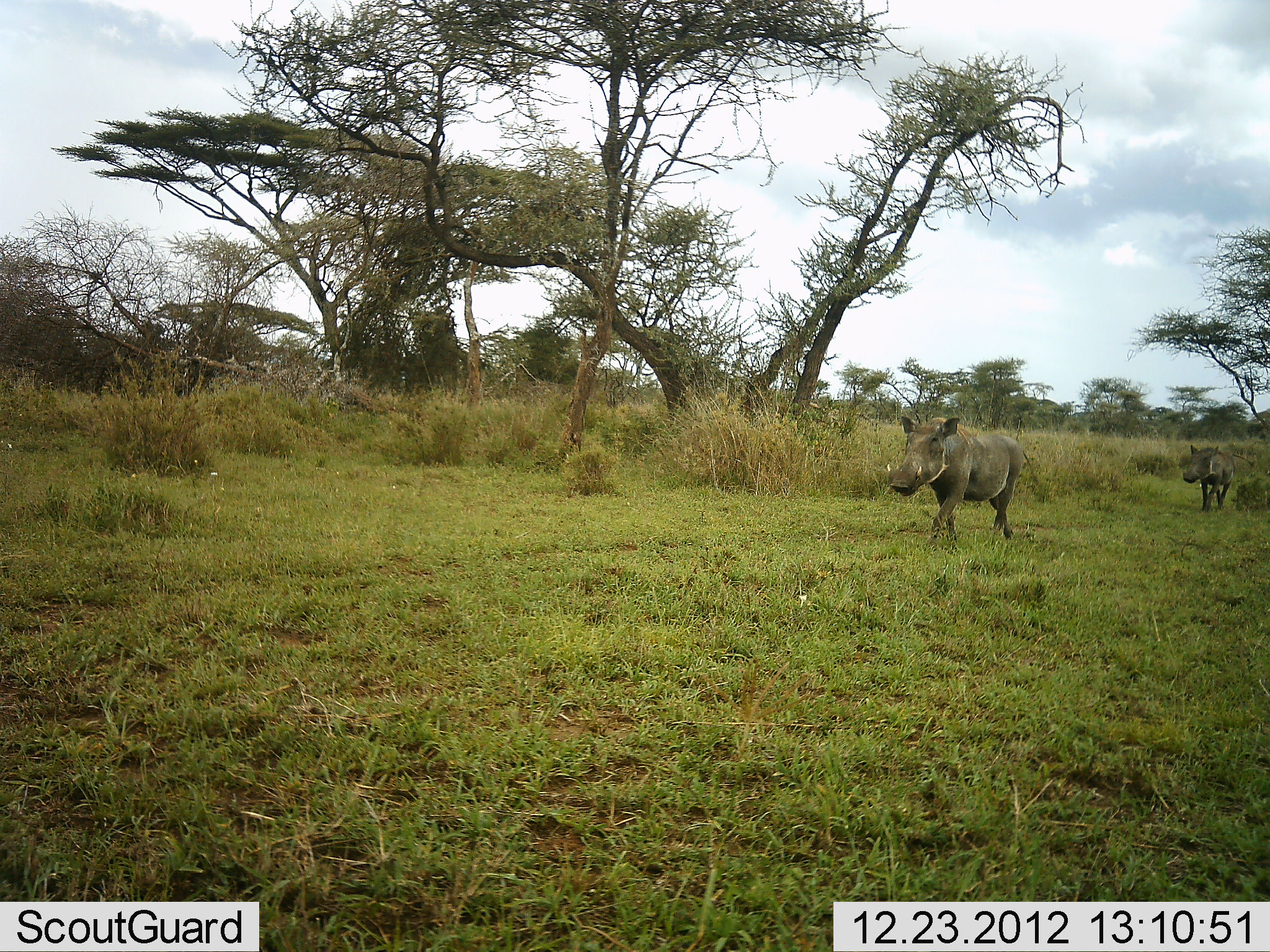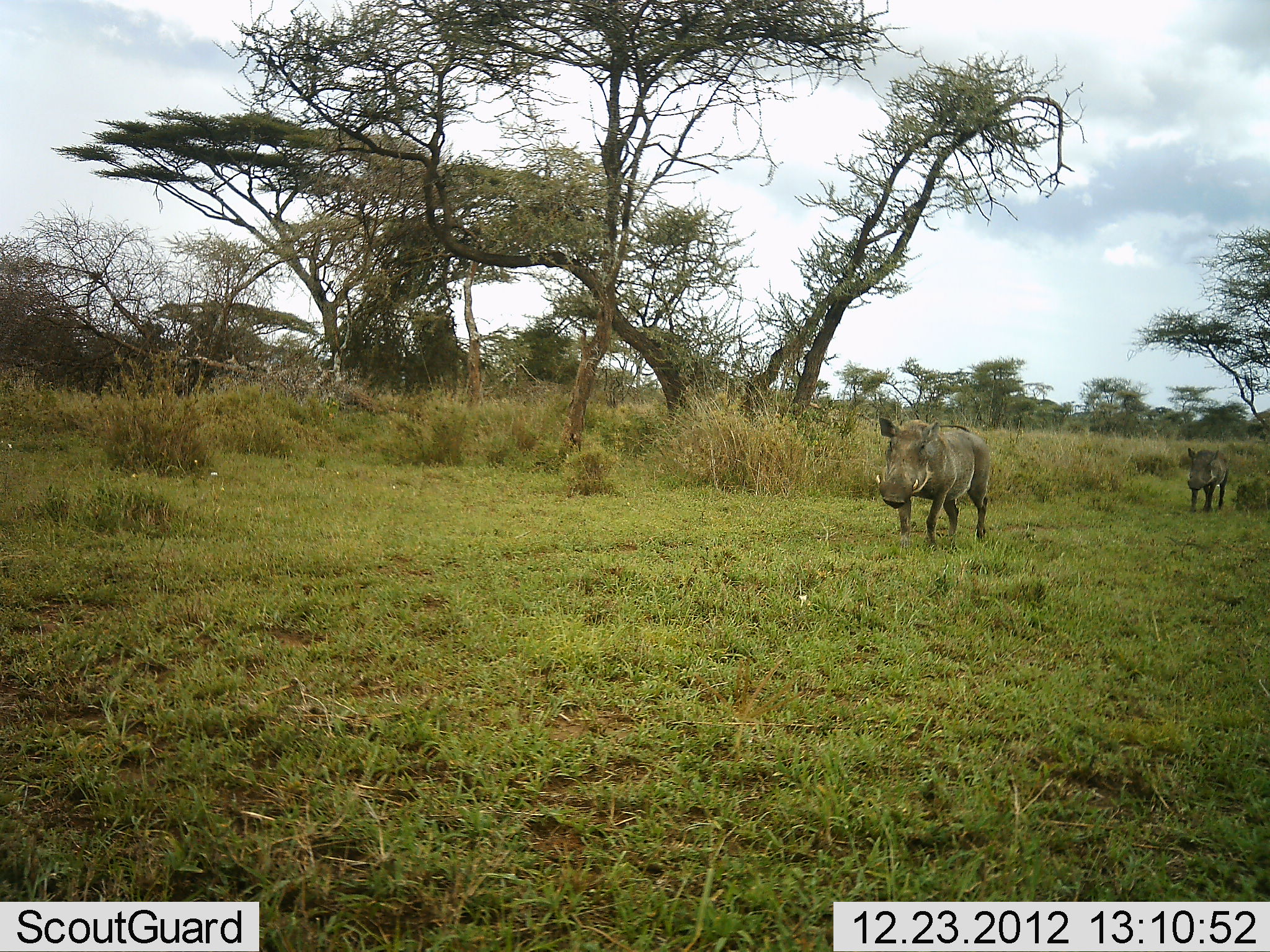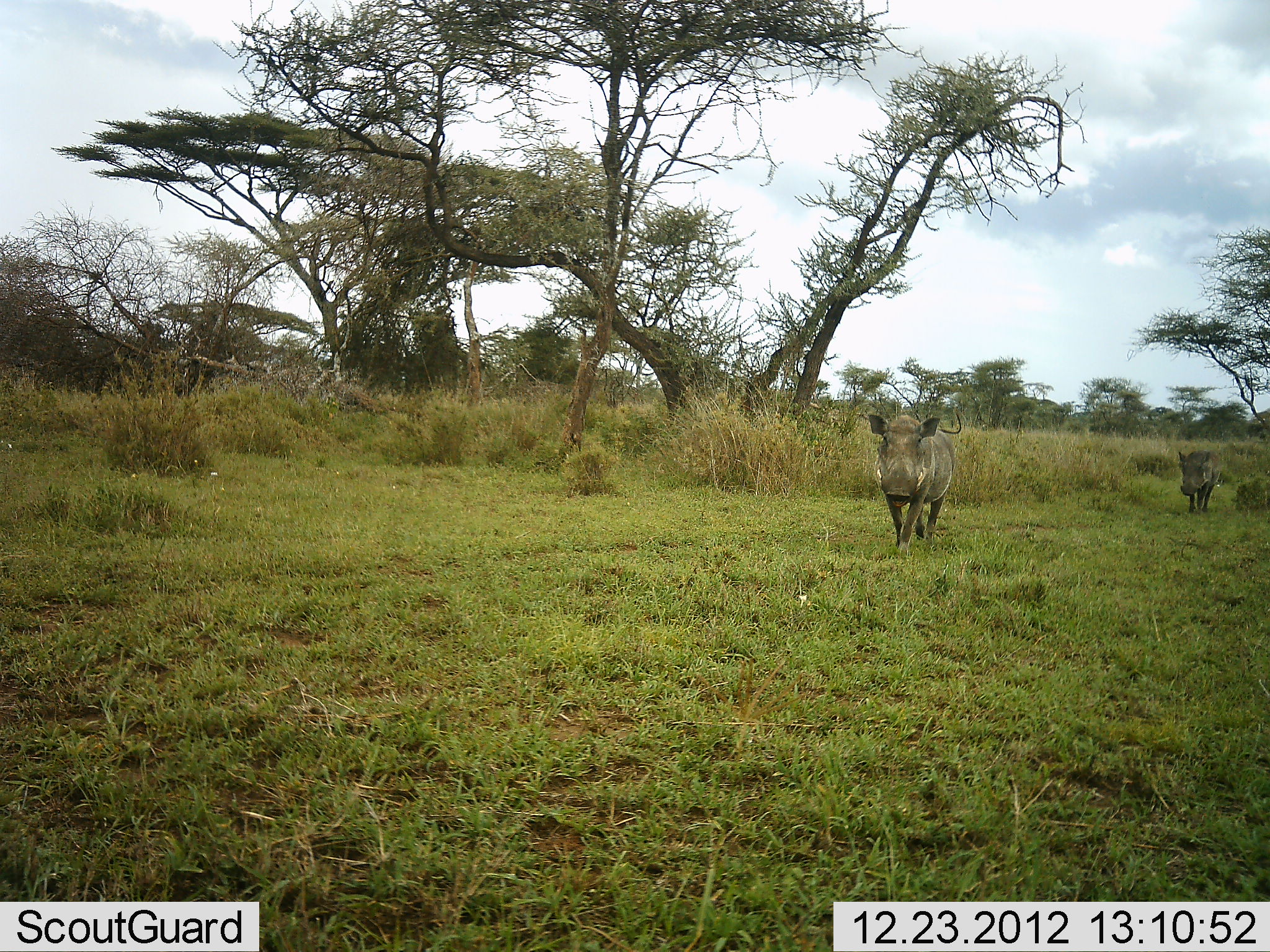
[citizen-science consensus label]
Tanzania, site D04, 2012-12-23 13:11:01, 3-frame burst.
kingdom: Animalia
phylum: Chordata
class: Mammalia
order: Artiodactyla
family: Suidae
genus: Phacochoerus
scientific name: Phacochoerus africanus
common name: warthog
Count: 2.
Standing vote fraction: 4%.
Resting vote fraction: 0%.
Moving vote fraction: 100%.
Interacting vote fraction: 0%.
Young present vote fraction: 7%.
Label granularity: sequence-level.